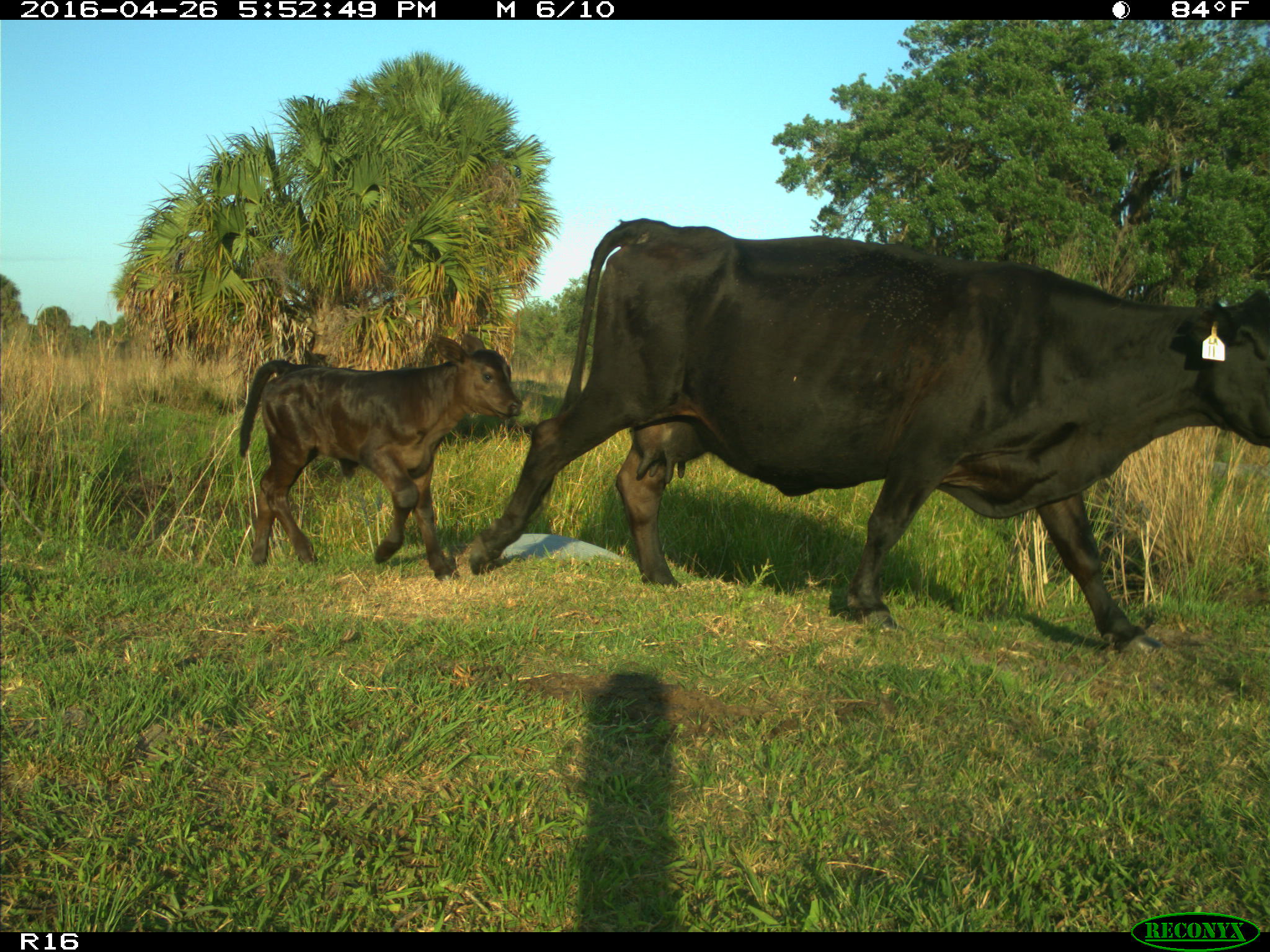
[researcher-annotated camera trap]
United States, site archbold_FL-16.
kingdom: Animalia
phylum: Chordata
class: Mammalia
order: Artiodactyla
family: Bovidae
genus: Bos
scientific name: Bos taurus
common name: domestic cow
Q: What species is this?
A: Bos taurus (domestic cow).